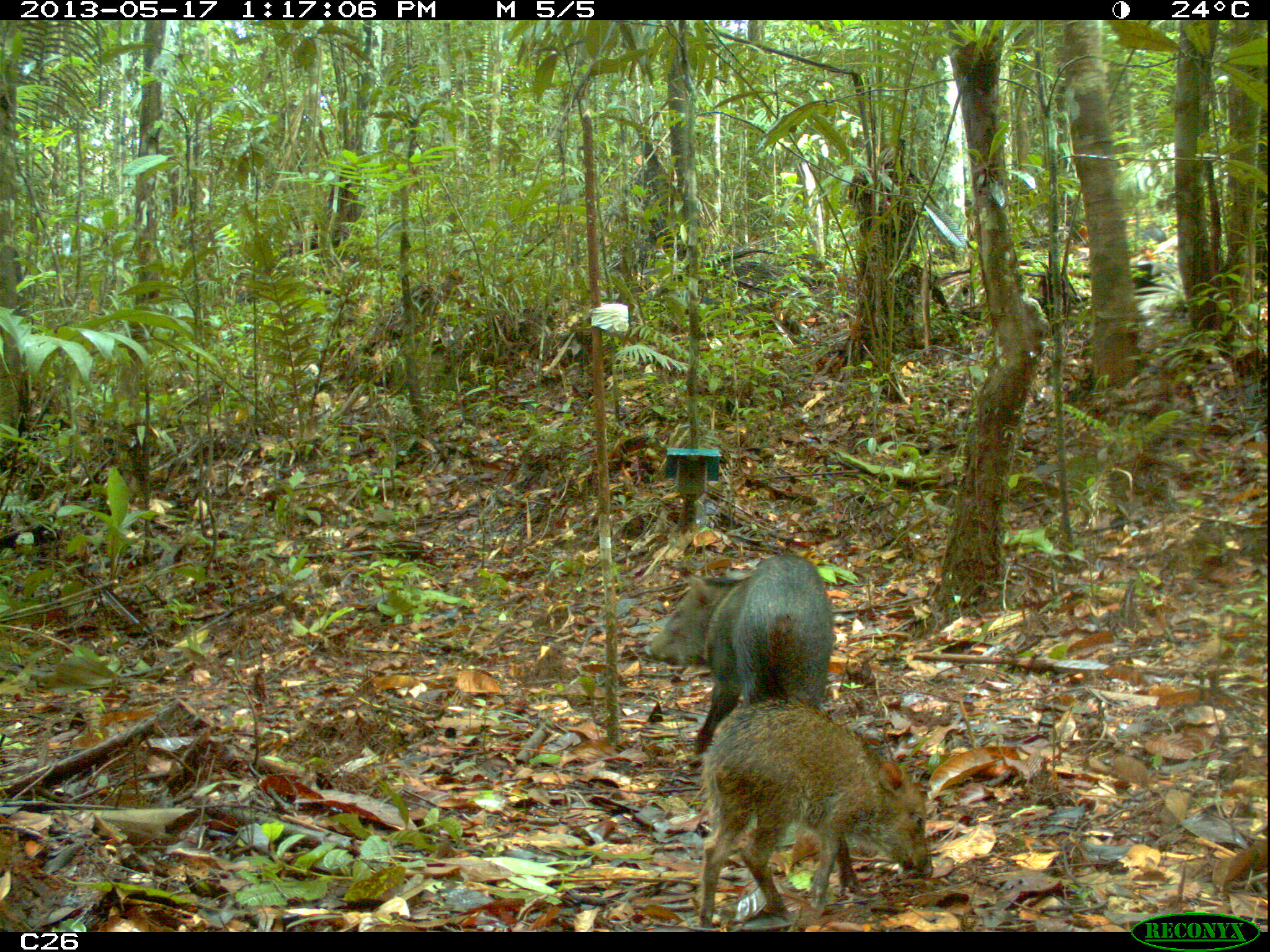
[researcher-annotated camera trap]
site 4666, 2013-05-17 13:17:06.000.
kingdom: Animalia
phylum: Chordata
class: Mammalia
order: Artiodactyla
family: Tayassuidae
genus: Pecari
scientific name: Pecari tajacu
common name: collared peccary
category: tayassu tajacu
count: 3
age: adult